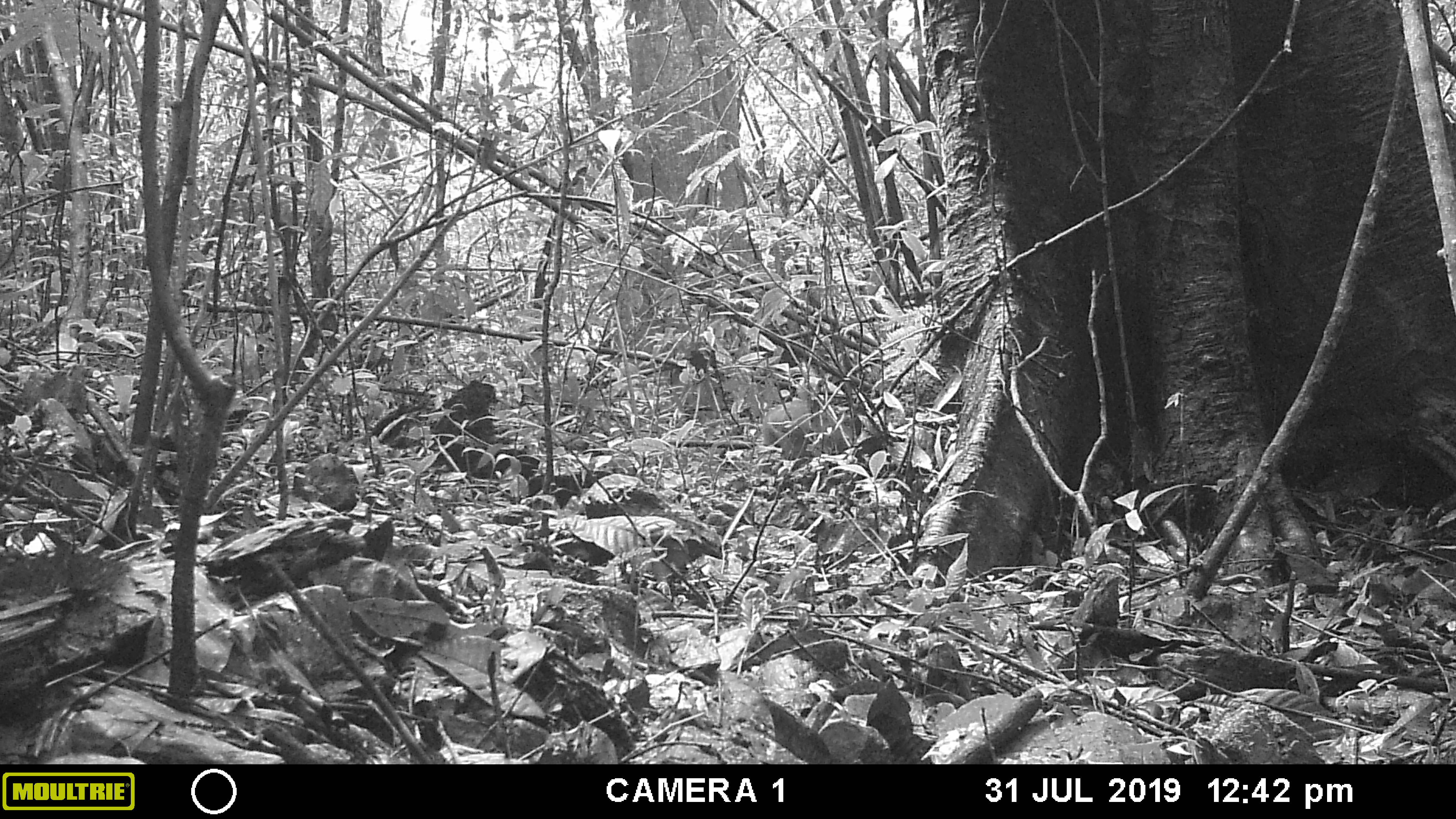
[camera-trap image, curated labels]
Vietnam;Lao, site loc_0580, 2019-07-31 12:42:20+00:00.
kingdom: Animalia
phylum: Chordata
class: Mammalia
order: Artiodactyla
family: Suidae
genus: Sus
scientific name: Sus scrofa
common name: eurasian wild pig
Eurasian wild pig (Sus scrofa). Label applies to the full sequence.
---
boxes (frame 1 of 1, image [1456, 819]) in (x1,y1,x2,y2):
eurasian wild pig: (761,399,861,461)